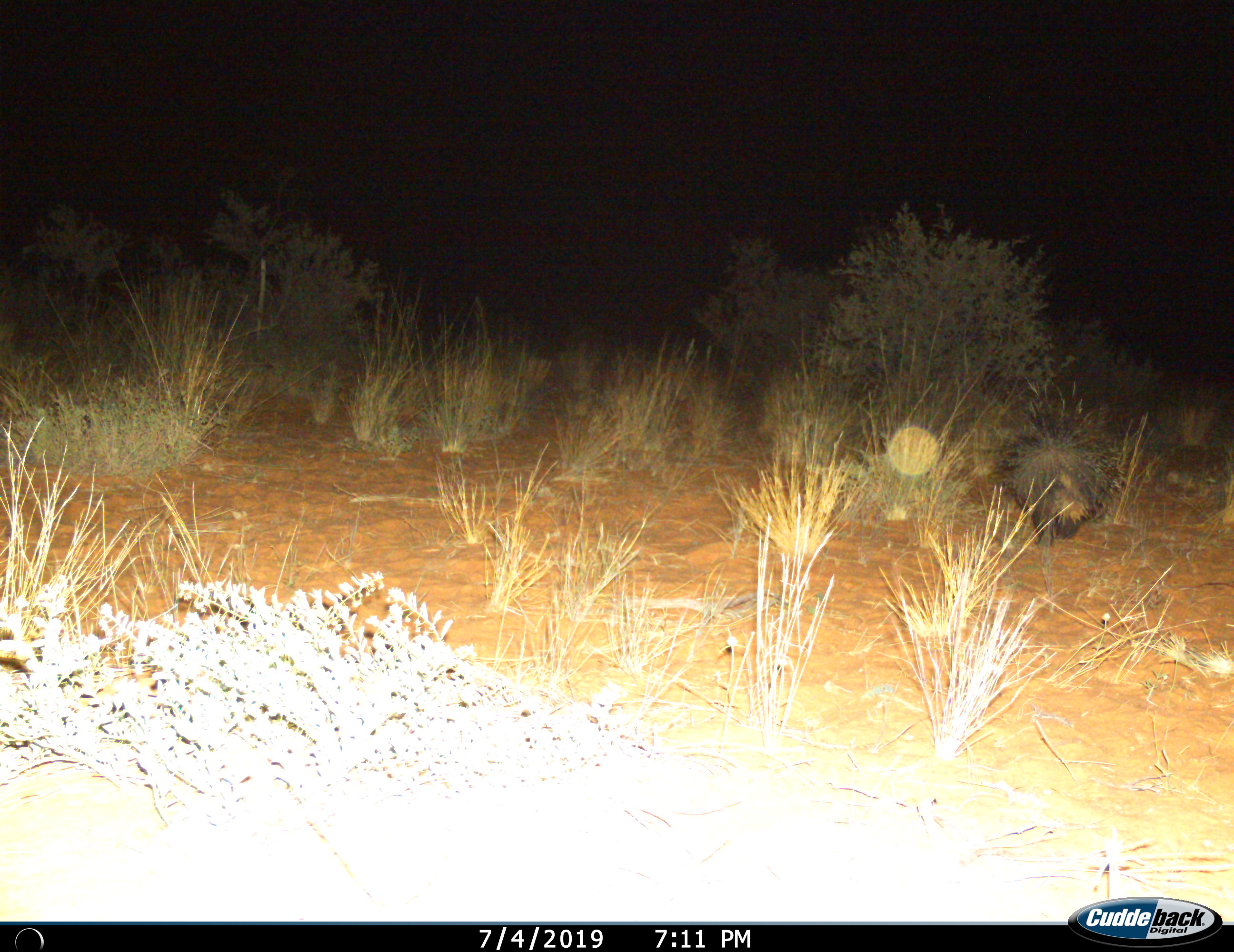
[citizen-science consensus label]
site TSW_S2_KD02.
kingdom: Animalia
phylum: Chordata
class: Mammalia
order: Rodentia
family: Hystricidae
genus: Hystrix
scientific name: Hystrix cristata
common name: crested porcupine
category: porcupine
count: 1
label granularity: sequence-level